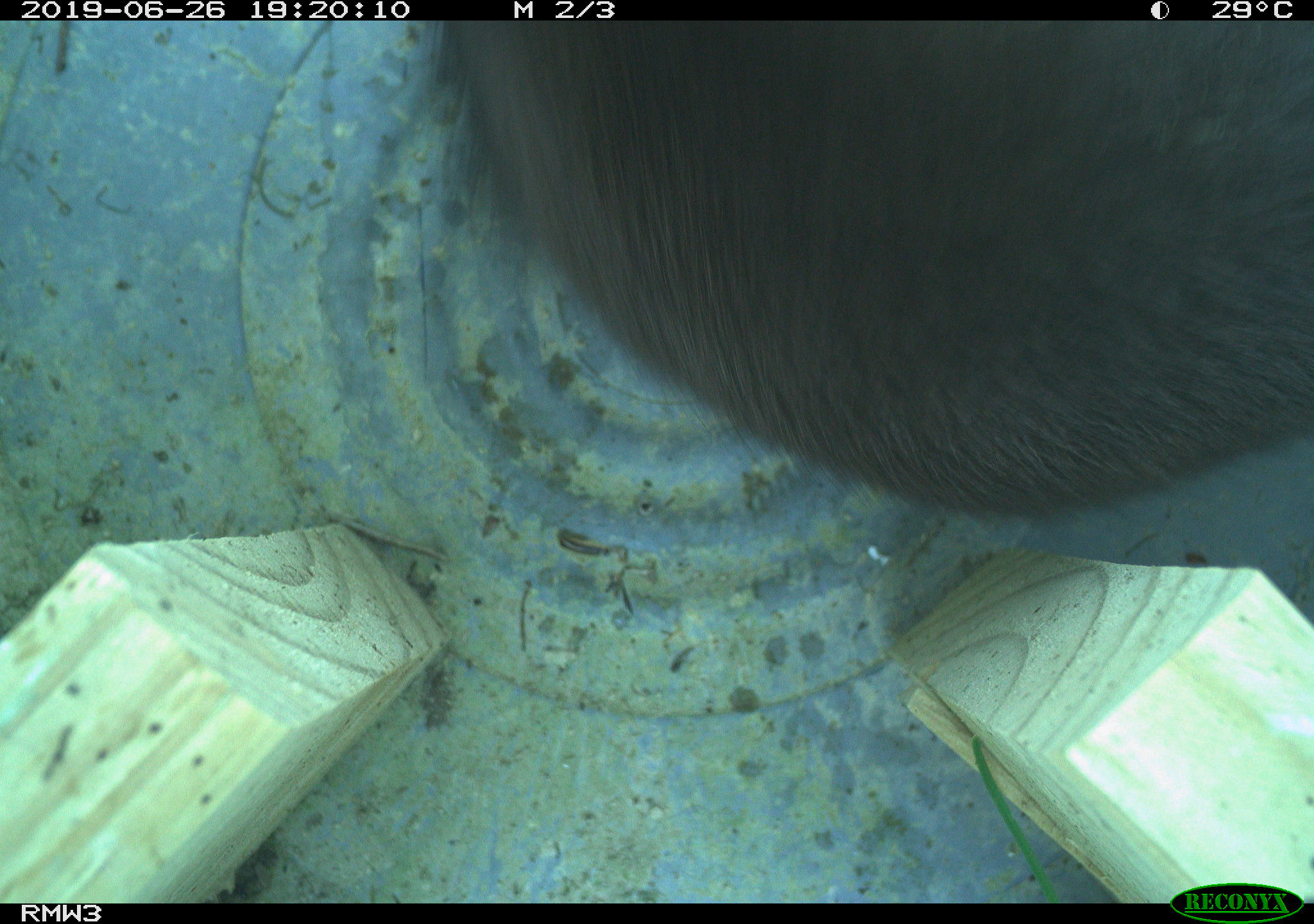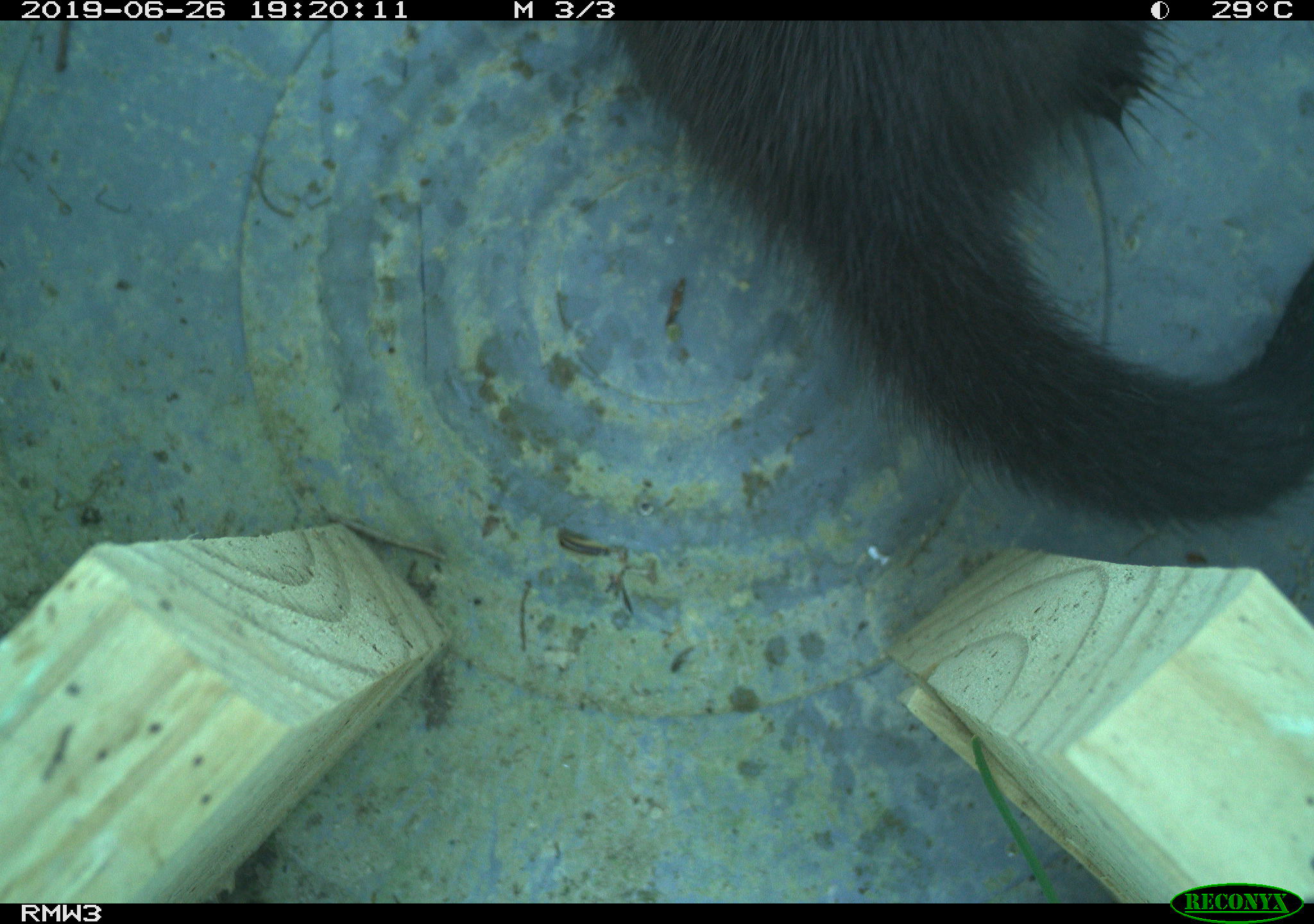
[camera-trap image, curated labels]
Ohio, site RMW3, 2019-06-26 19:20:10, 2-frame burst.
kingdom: Animalia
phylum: Chordata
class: Mammalia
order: Carnivora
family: Mustelidae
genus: Neogale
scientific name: Neogale vison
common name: american mink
American mink (Neogale vison).